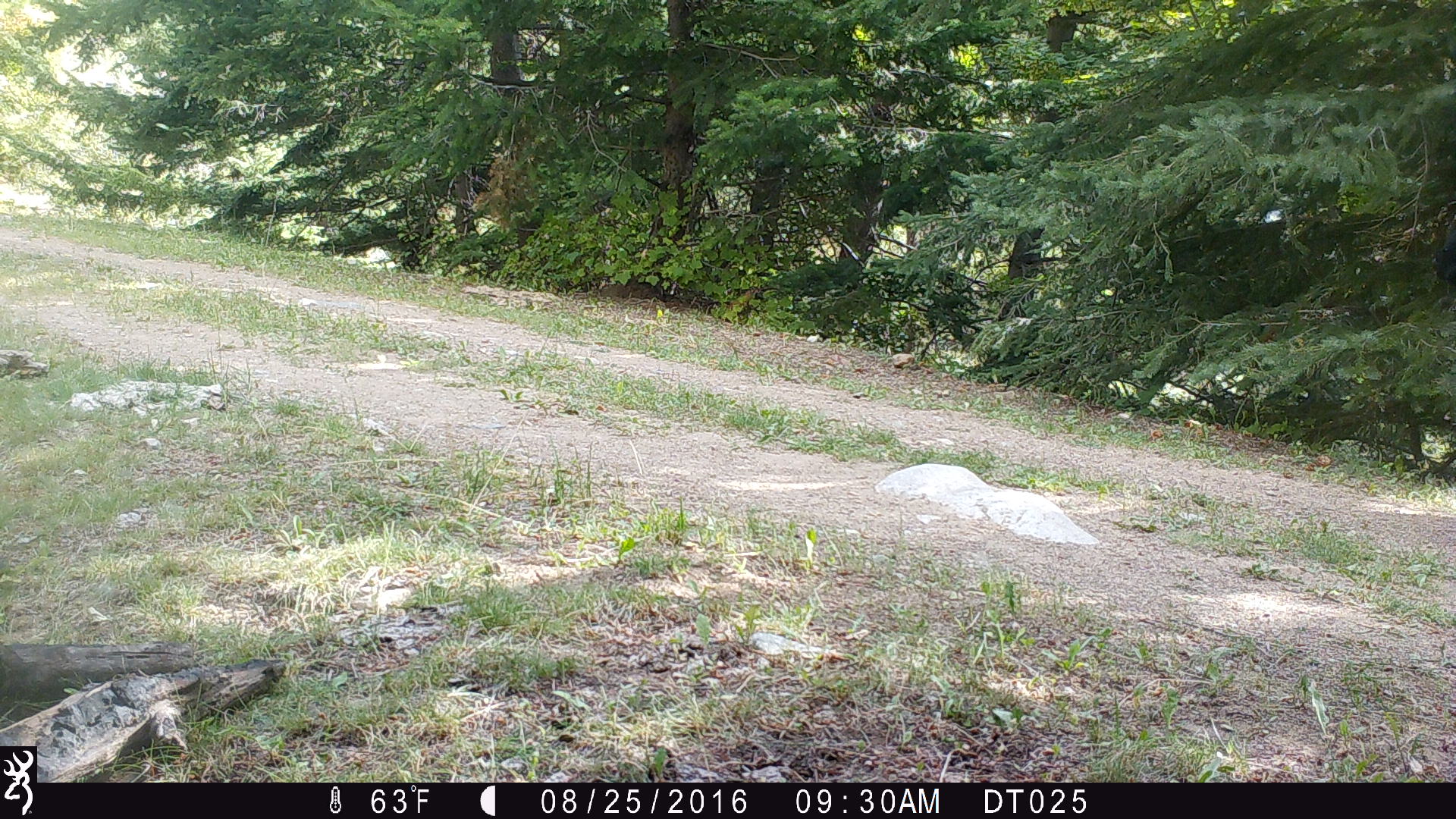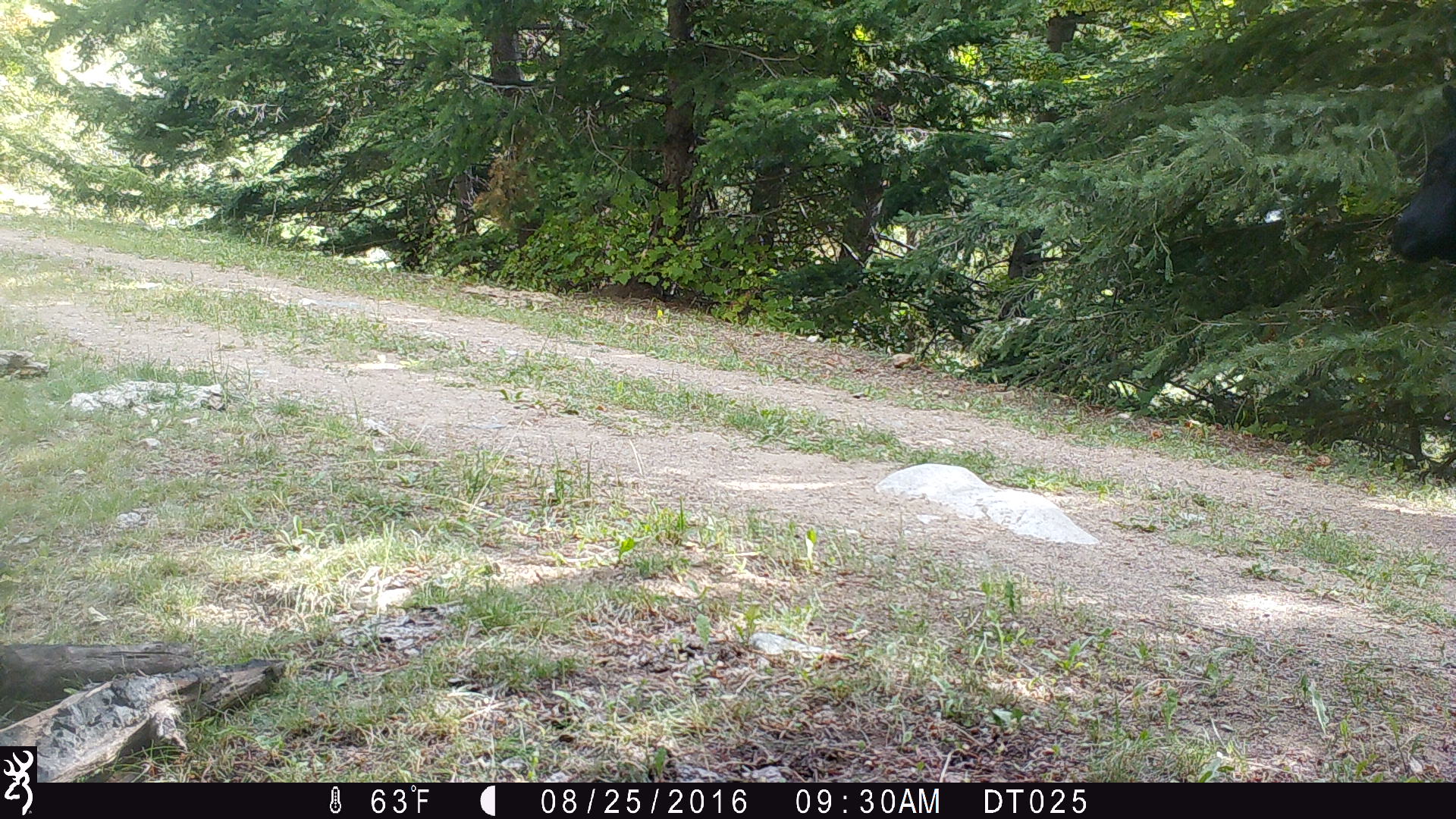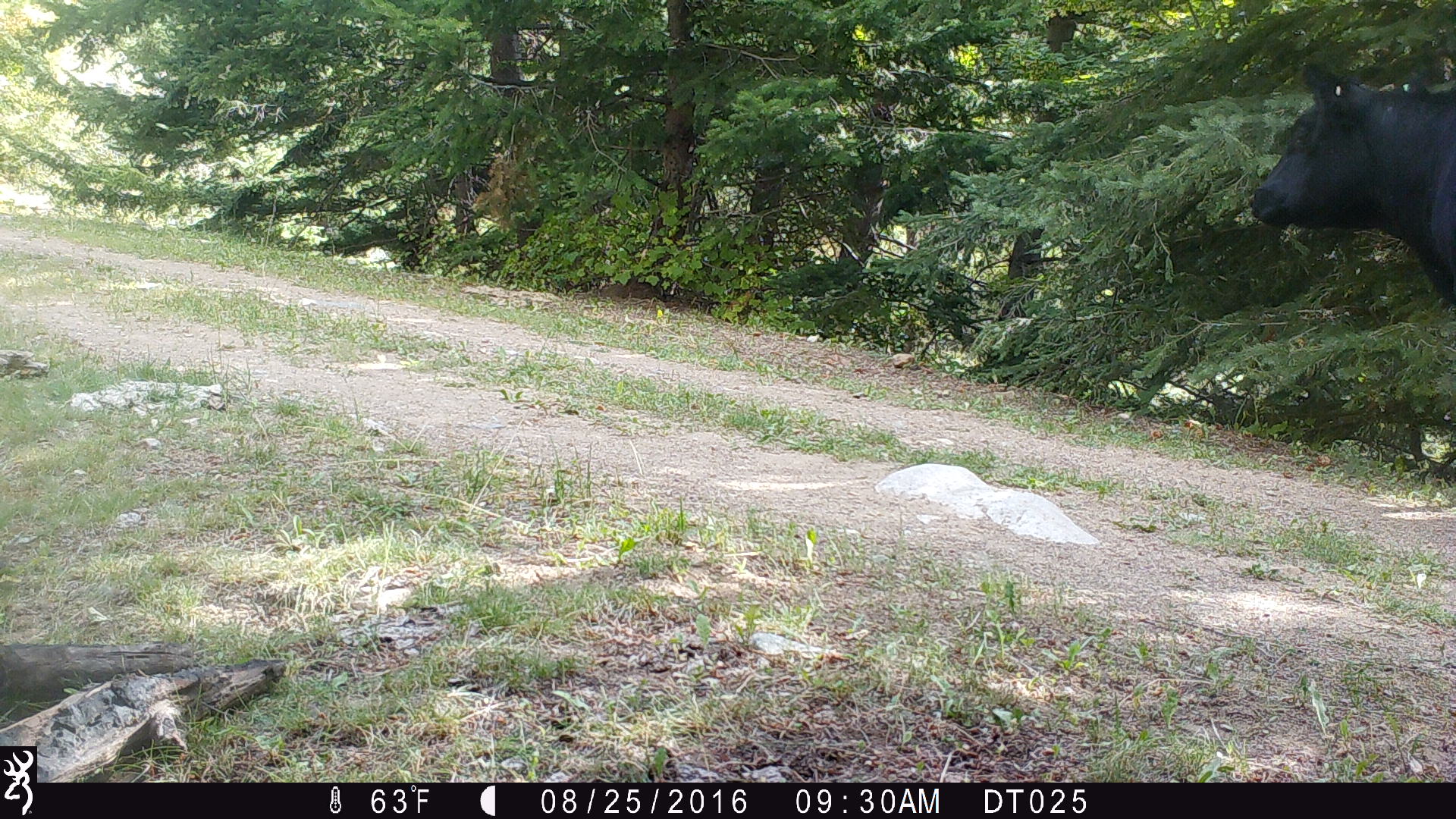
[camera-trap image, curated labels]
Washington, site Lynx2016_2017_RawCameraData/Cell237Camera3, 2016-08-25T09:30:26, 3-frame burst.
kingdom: Animalia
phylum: Chordata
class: Mammalia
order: Artiodactyla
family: Bovidae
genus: Bos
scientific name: Bos taurus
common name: domestic cattle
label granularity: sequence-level